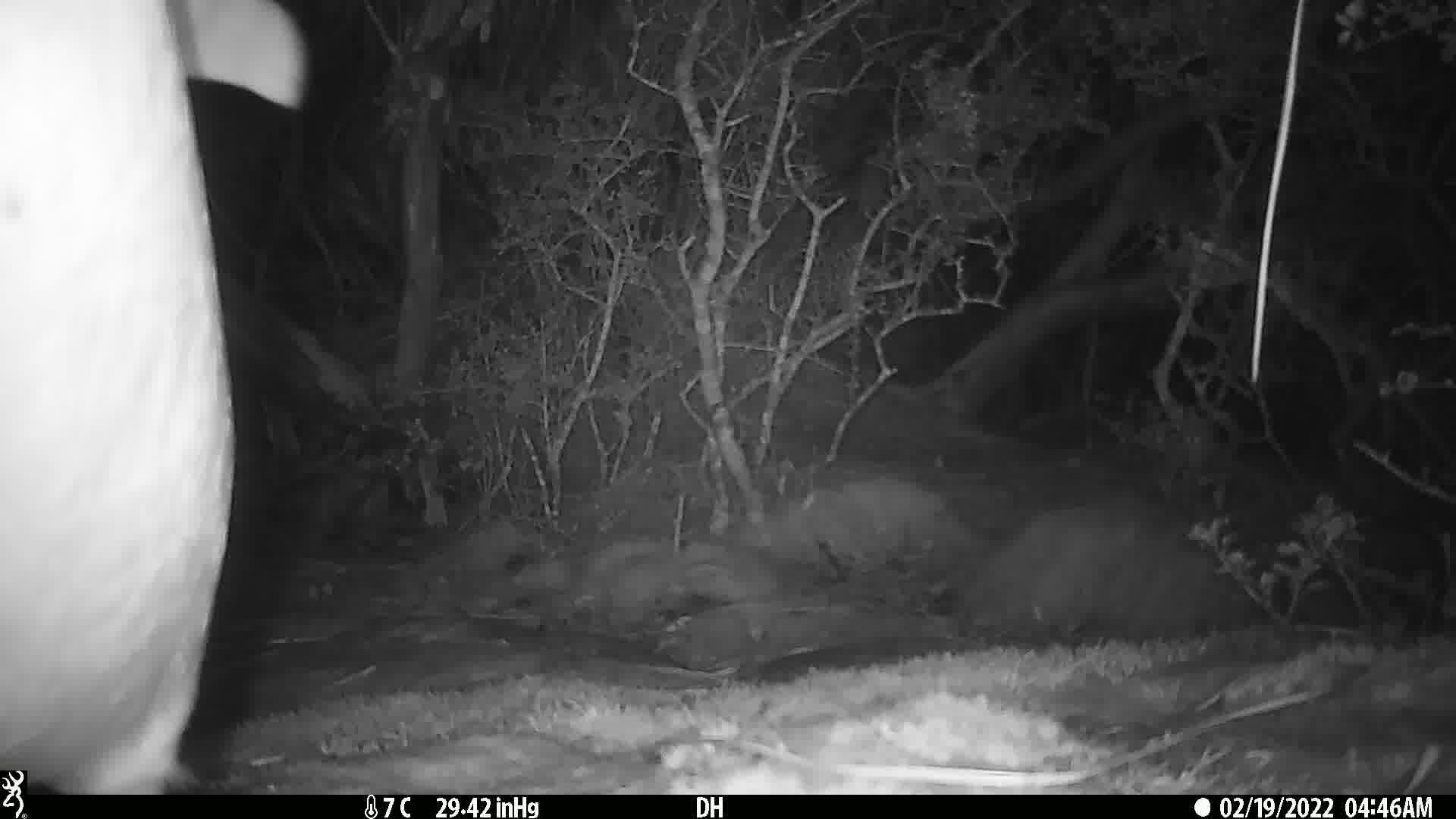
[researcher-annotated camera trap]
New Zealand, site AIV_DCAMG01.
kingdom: Animalia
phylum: Chordata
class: Aves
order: Sphenisciformes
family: Spheniscidae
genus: Megadyptes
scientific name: Megadyptes antipodes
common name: yellow-eyed penguin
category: yellow eyed penguin